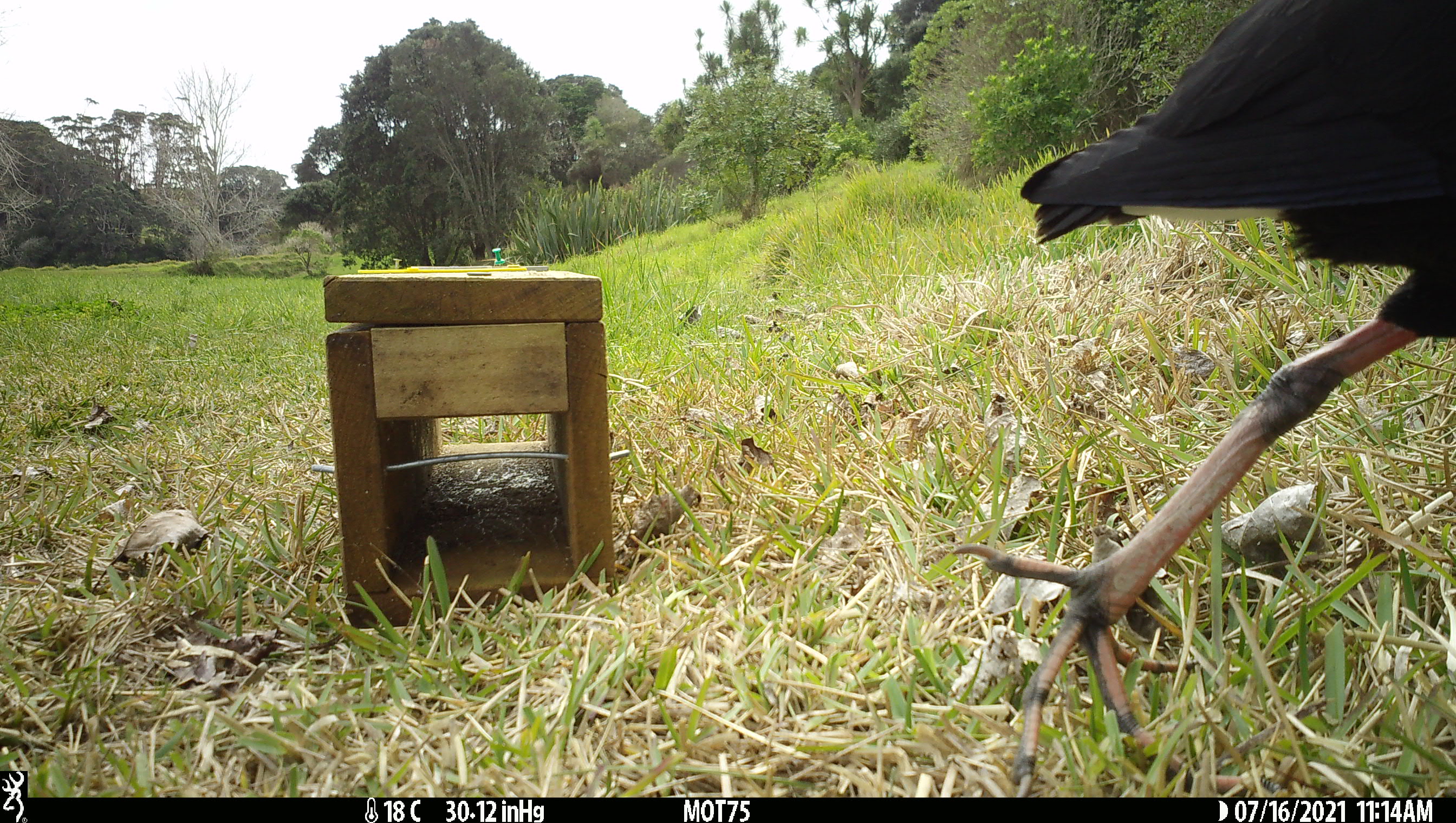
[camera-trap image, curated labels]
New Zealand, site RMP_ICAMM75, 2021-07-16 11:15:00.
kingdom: Animalia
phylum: Chordata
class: Aves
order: Gruiformes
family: Rallidae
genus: Porphyrio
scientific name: Porphyrio melanotus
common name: australasian swamphen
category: pukeko